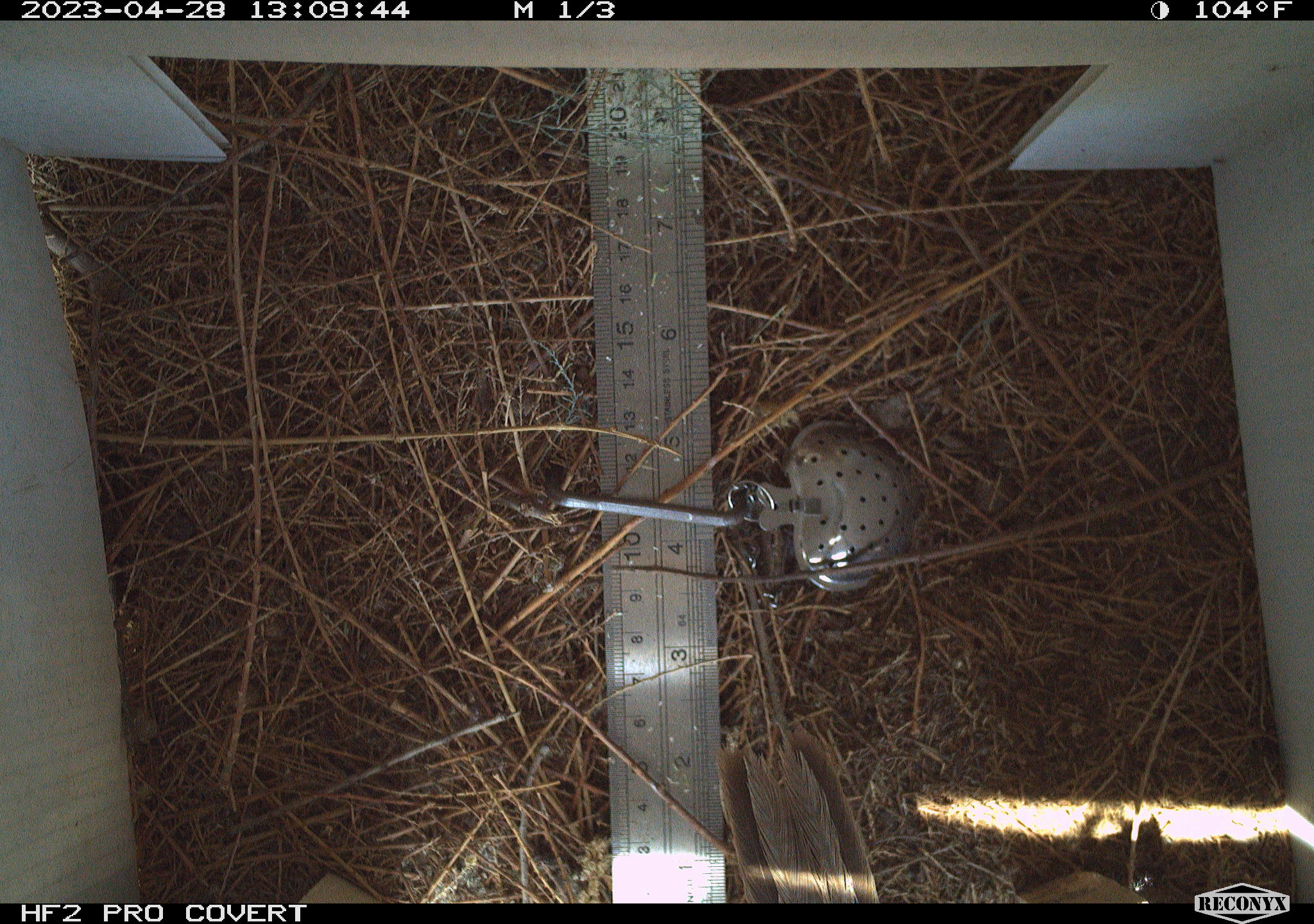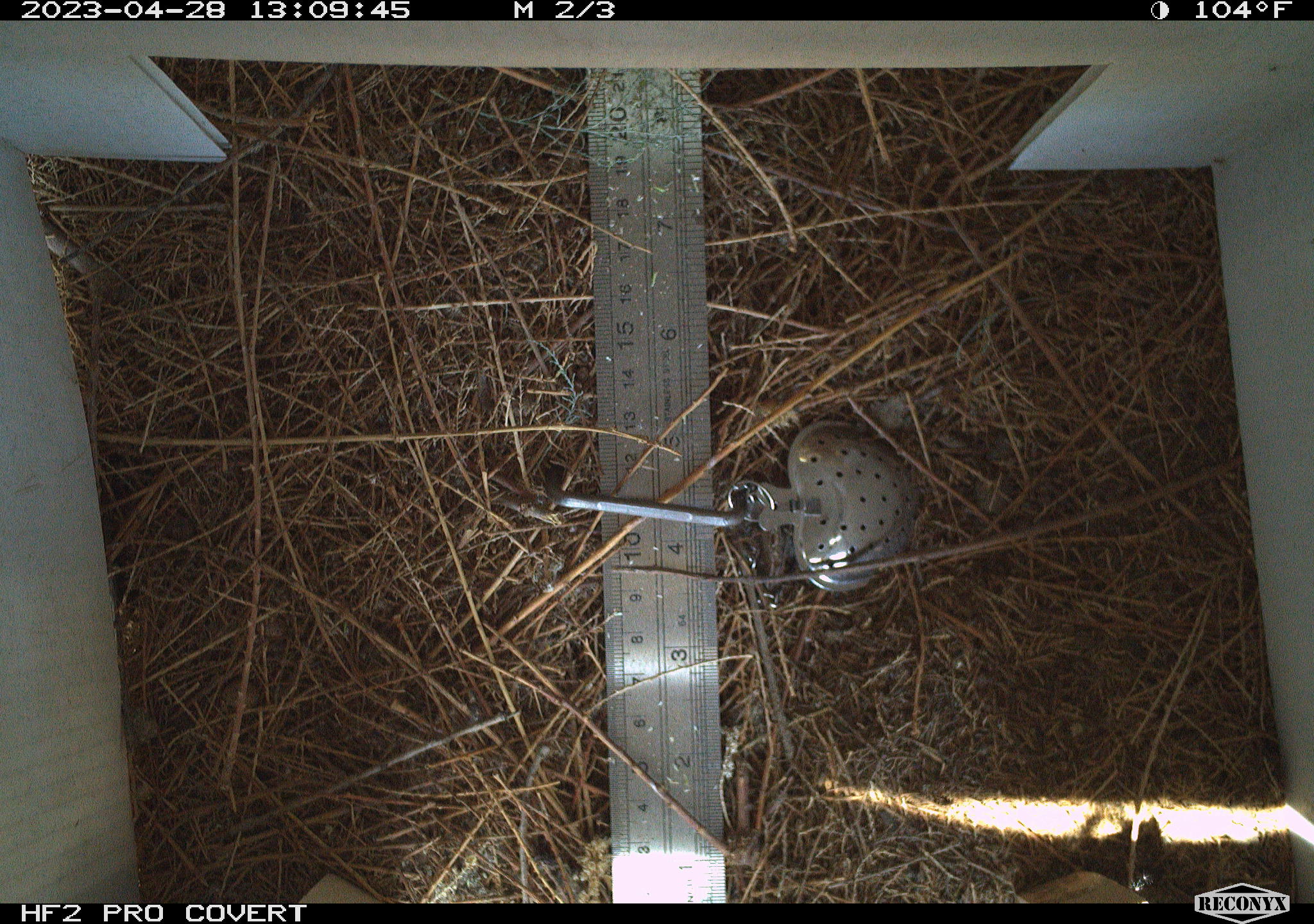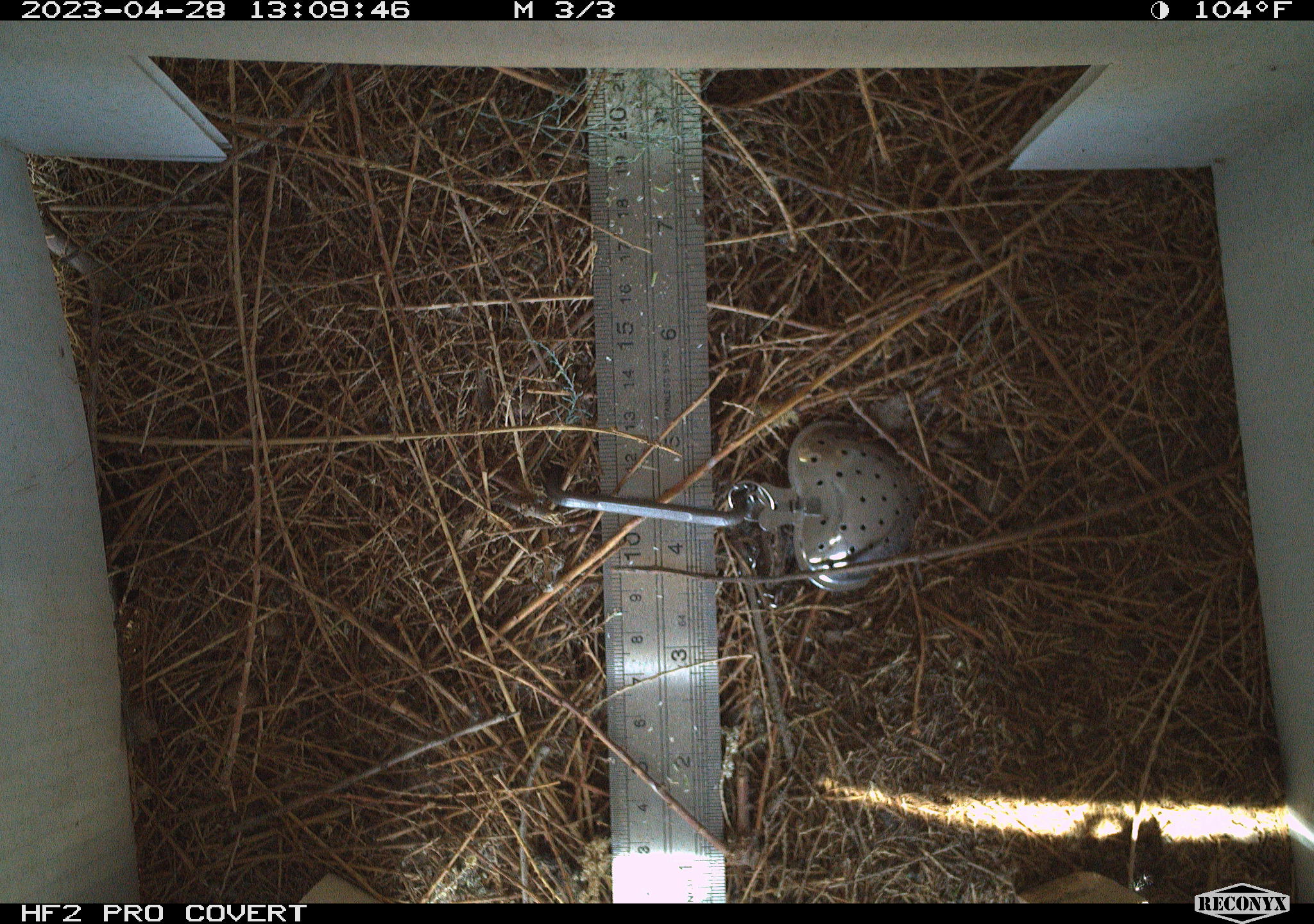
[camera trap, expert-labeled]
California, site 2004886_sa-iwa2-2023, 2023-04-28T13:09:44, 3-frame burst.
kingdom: Animalia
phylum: Chordata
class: Aves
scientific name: Aves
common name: bird